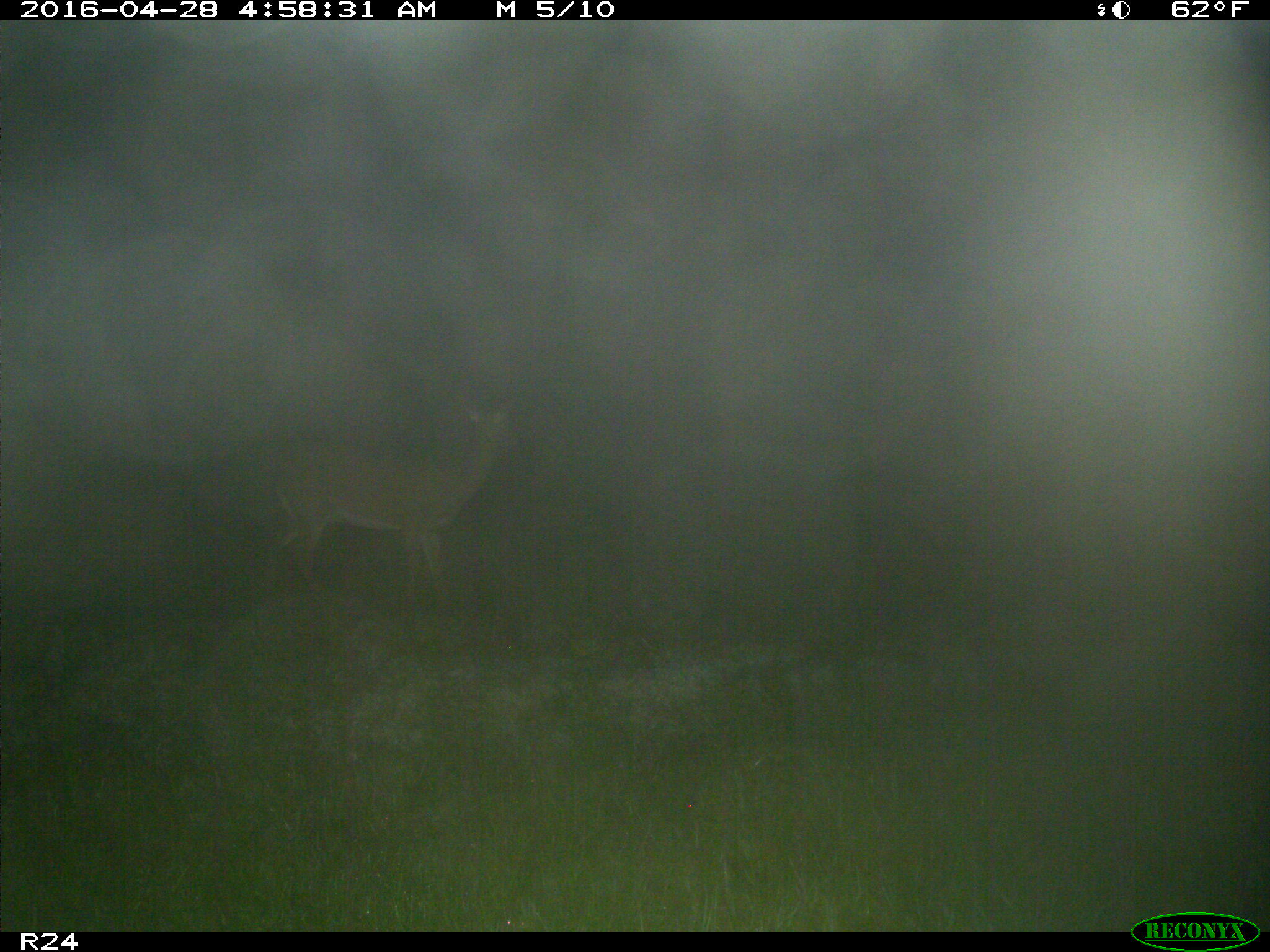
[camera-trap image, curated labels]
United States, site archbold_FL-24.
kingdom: Animalia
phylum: Chordata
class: Mammalia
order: Artiodactyla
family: Cervidae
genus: Odocoileus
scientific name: Odocoileus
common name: deer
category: unidentified deer